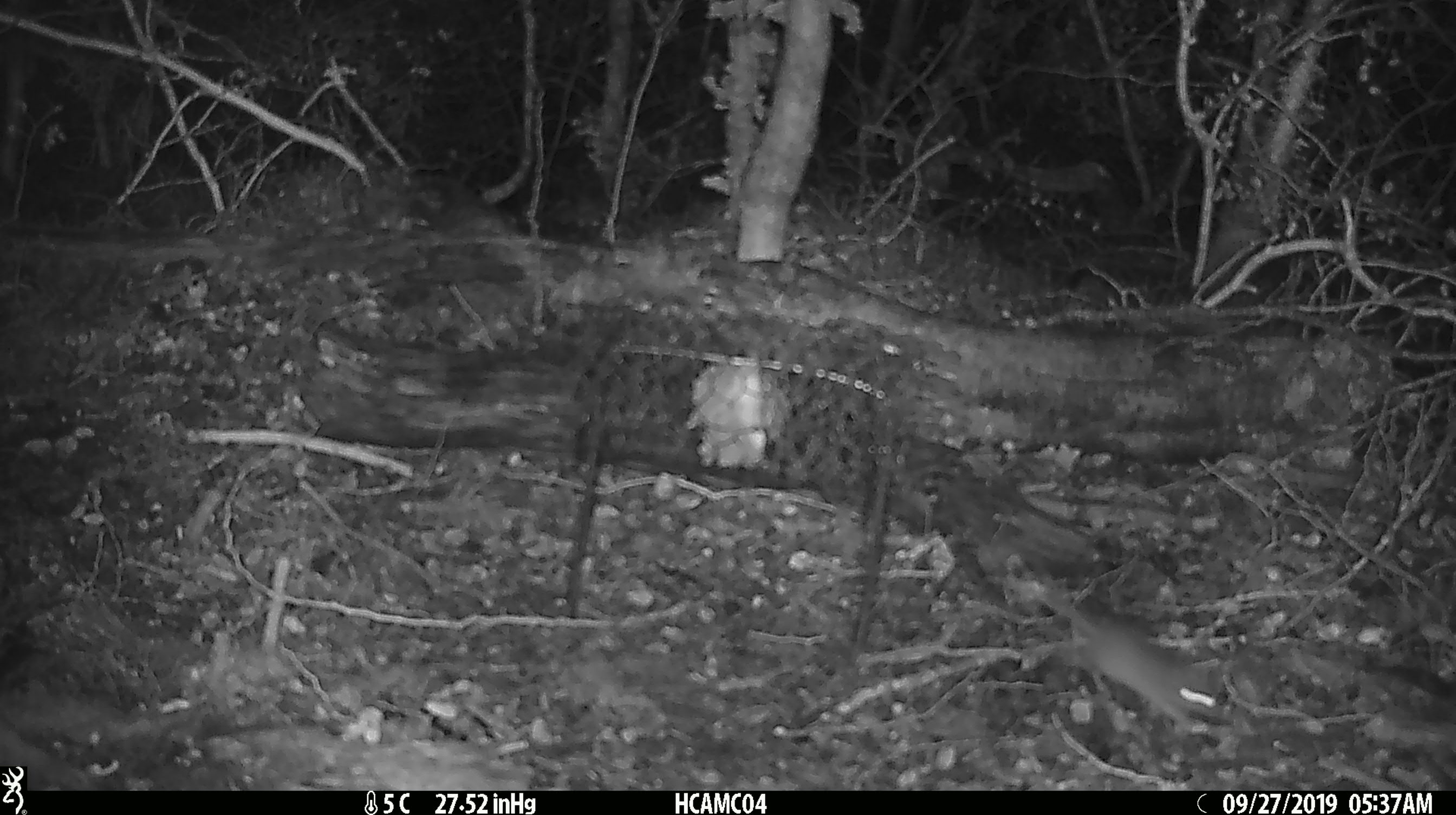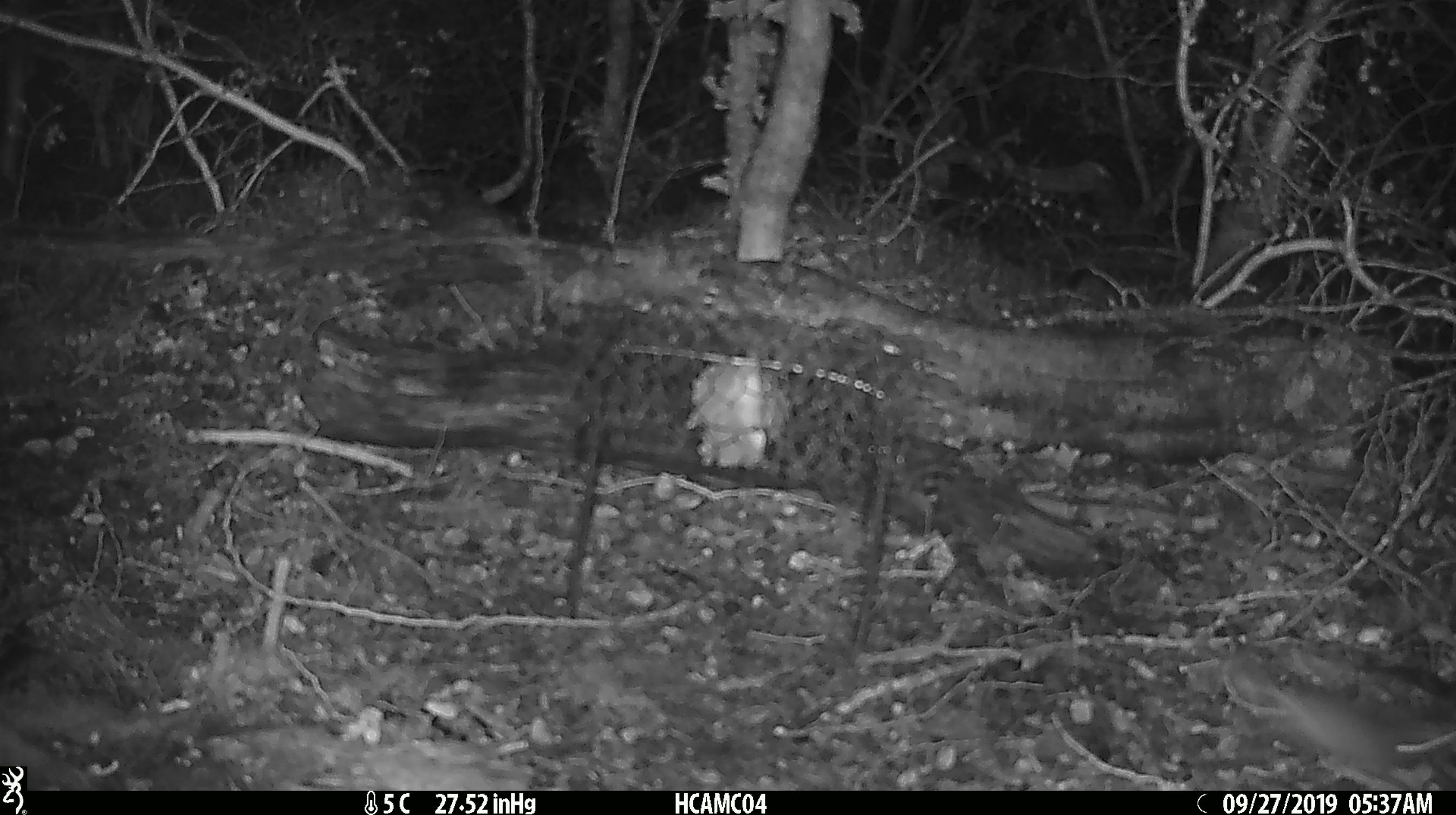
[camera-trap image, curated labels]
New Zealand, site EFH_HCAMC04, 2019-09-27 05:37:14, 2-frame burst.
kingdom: Animalia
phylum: Chordata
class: Mammalia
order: Rodentia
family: Muridae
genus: Mus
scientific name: Mus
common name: mouse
Mouse (Mus).